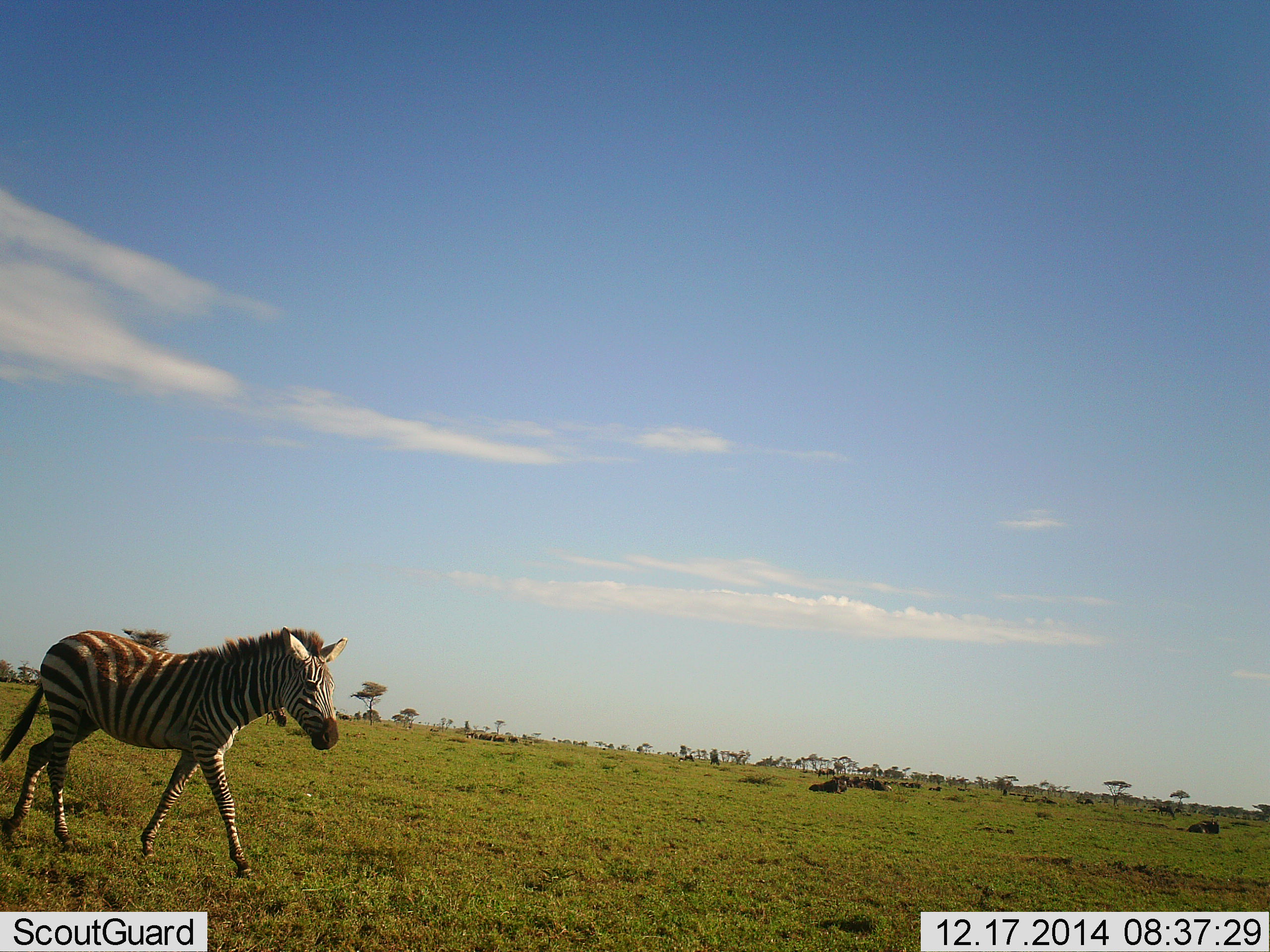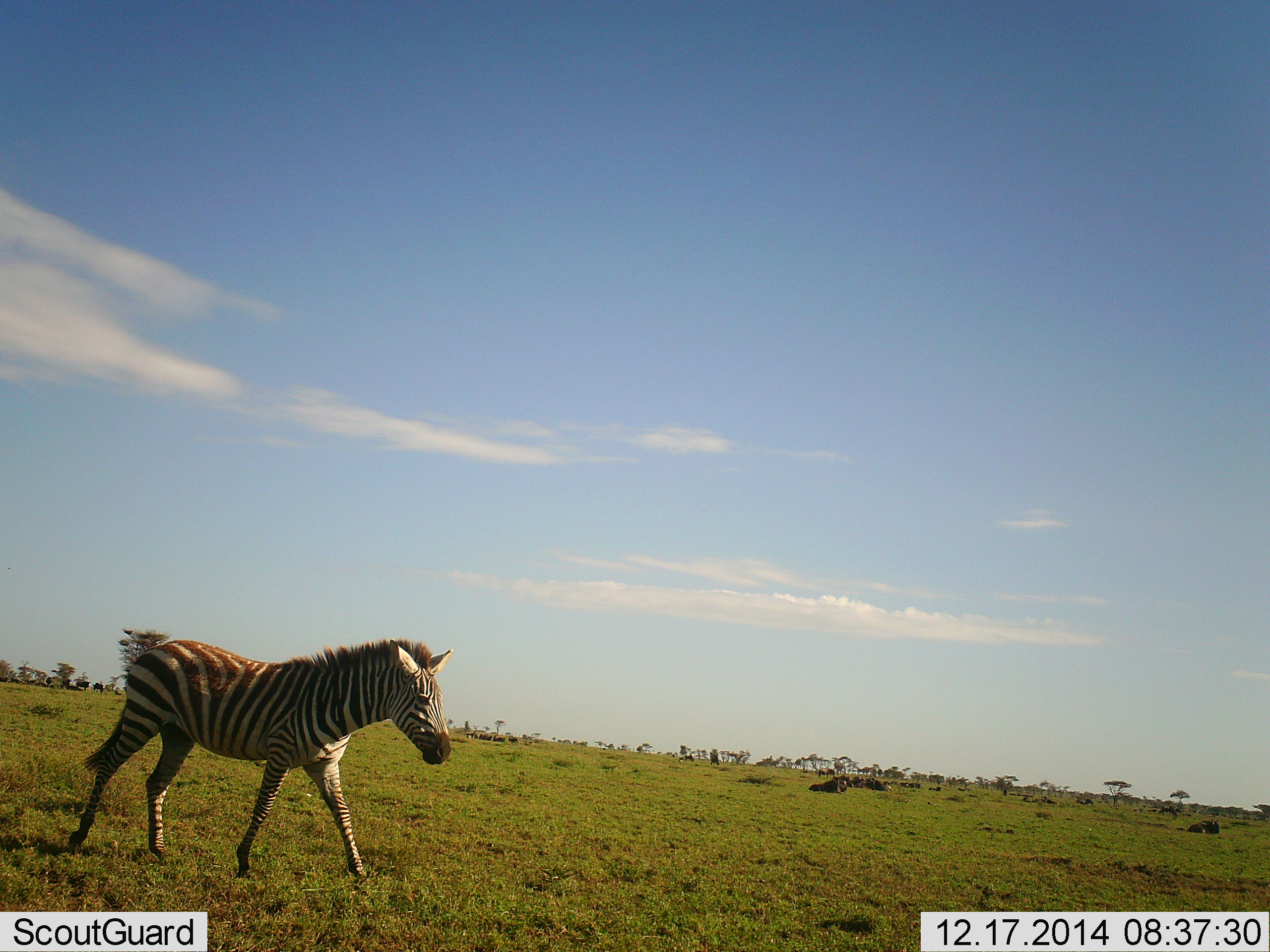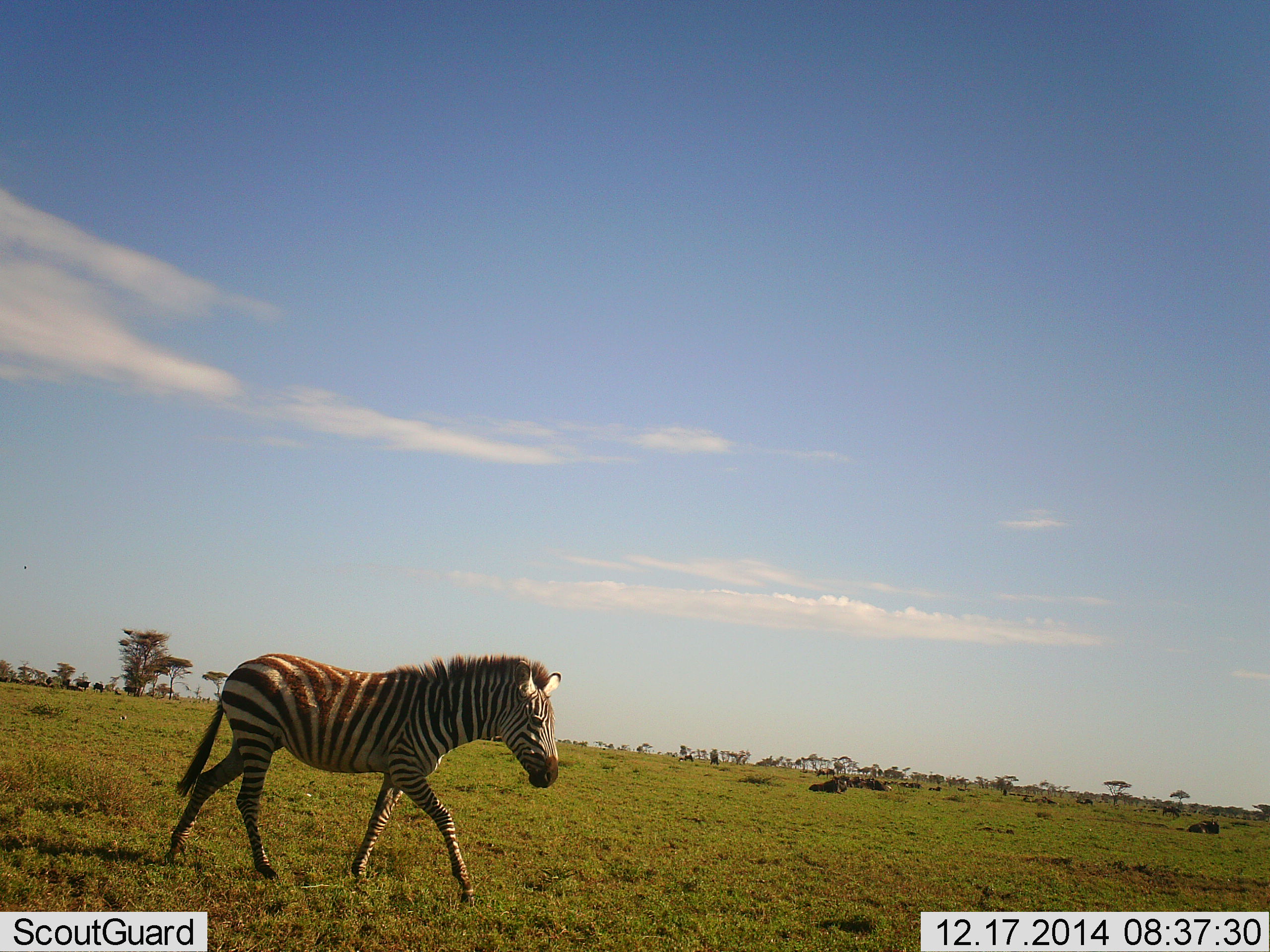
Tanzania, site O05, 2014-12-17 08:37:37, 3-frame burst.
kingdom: Animalia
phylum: Chordata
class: Mammalia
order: Perissodactyla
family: Equidae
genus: Equus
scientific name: Equus quagga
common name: plains zebra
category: zebra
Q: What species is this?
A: Zebra (plains zebra) (Equus quagga).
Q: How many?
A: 1.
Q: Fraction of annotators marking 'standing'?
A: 0%.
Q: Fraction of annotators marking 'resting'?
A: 0%.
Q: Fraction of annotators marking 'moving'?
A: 100%.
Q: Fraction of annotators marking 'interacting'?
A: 0%.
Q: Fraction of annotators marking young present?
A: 20%.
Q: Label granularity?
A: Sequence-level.